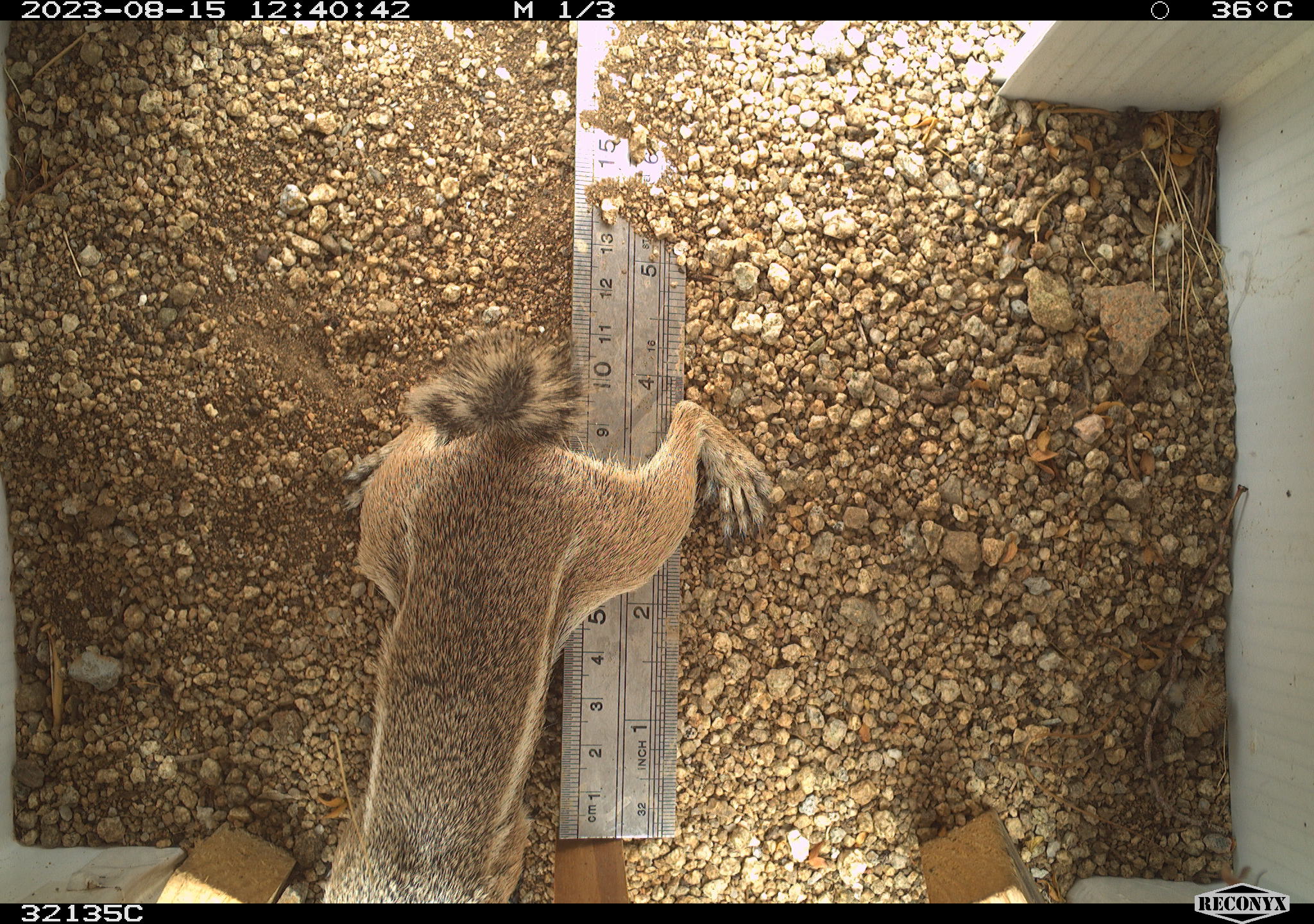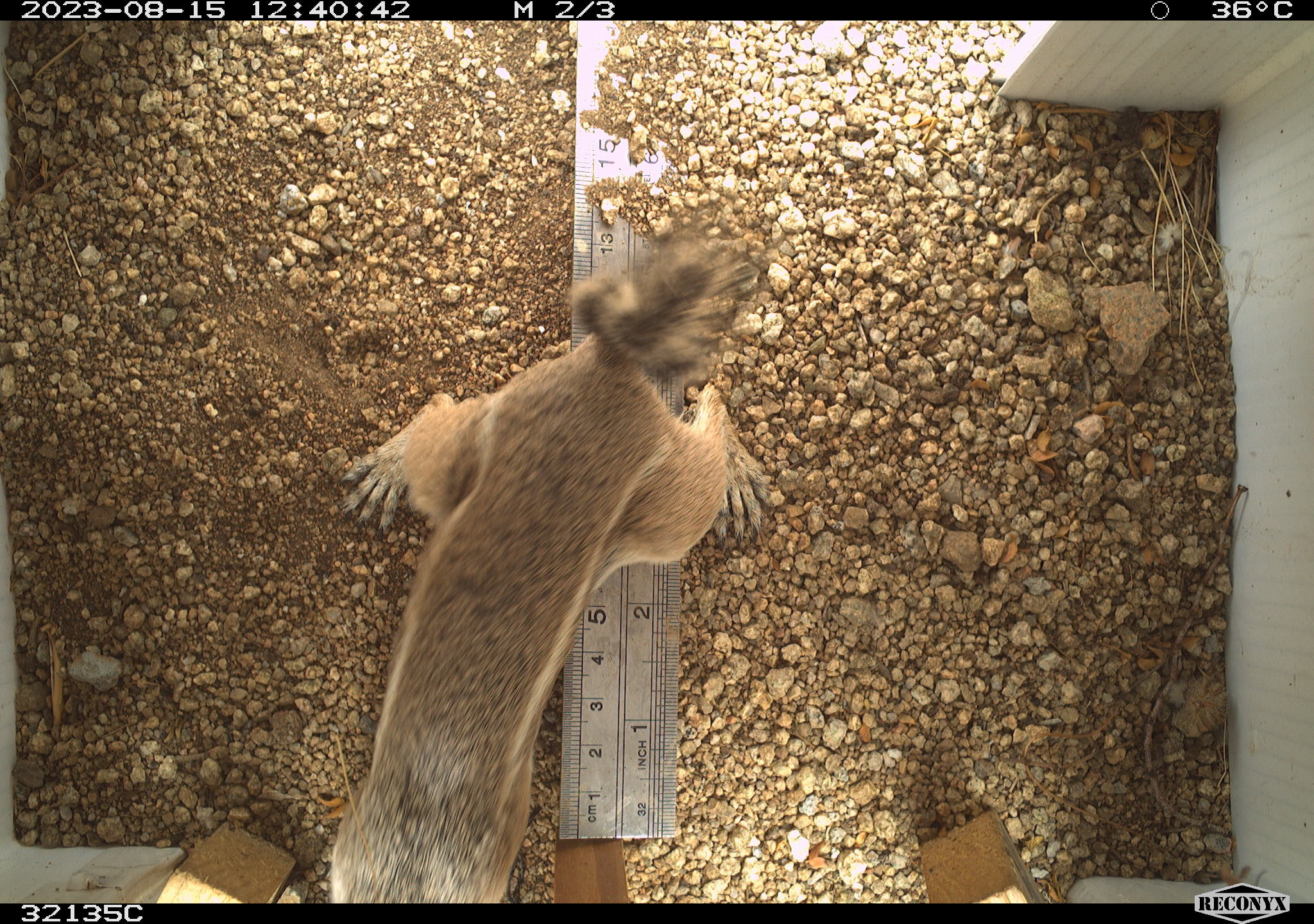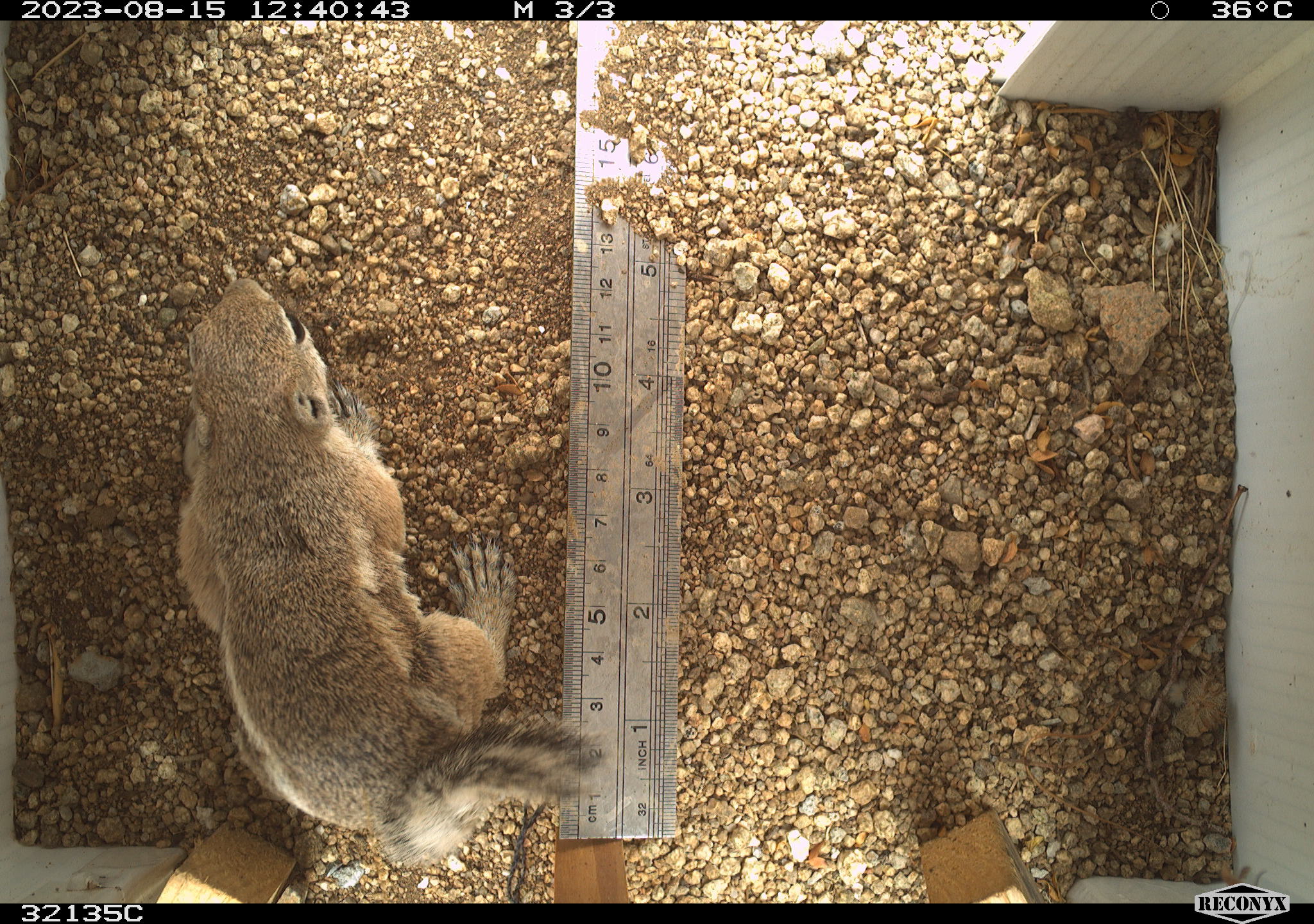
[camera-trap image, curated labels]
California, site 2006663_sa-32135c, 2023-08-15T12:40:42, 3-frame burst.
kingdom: Animalia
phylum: Chordata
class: Mammalia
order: Rodentia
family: Sciuridae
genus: Ammospermophilus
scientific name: Ammospermophilus leucurus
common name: white-tailed antelope squirrel